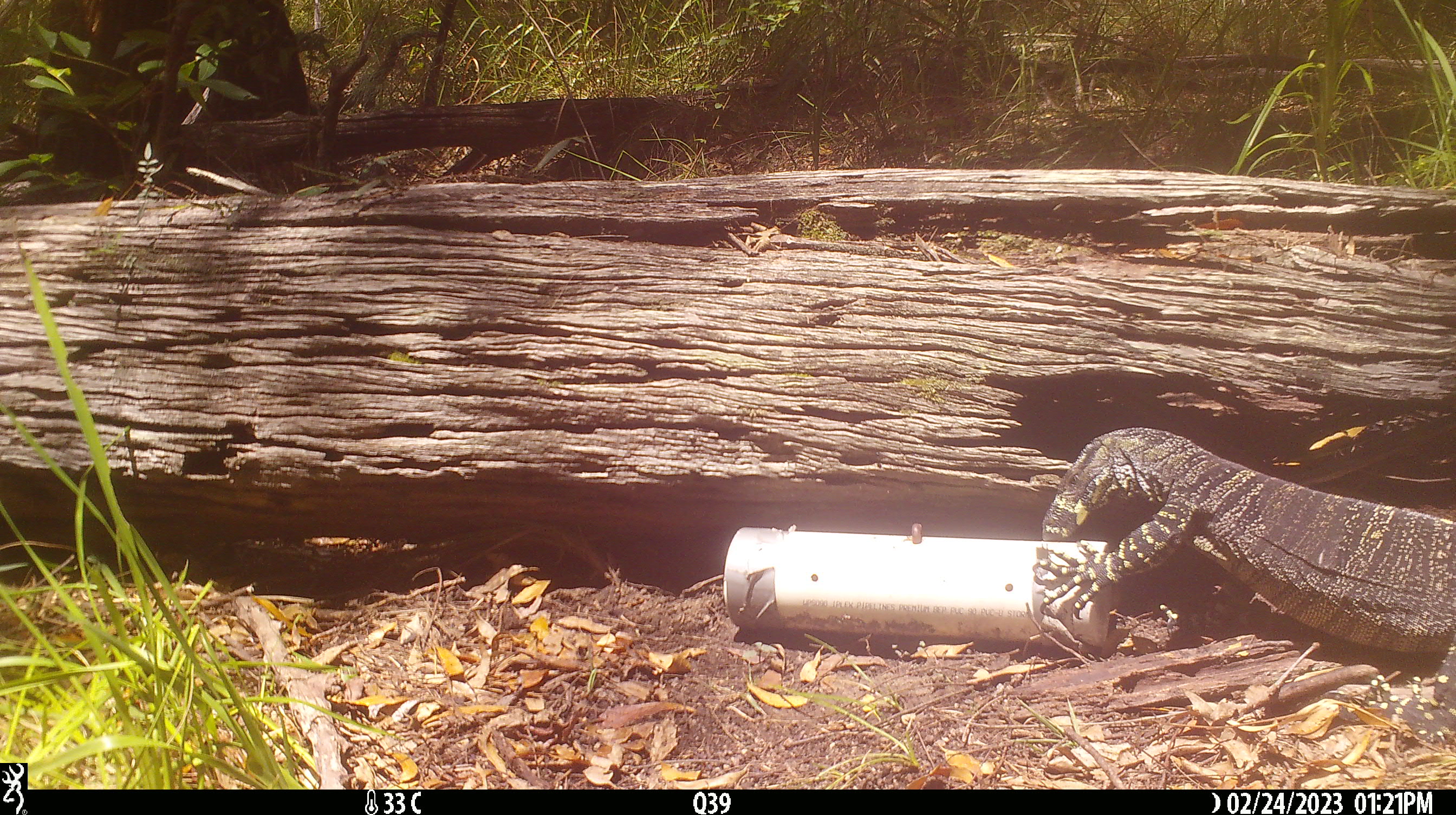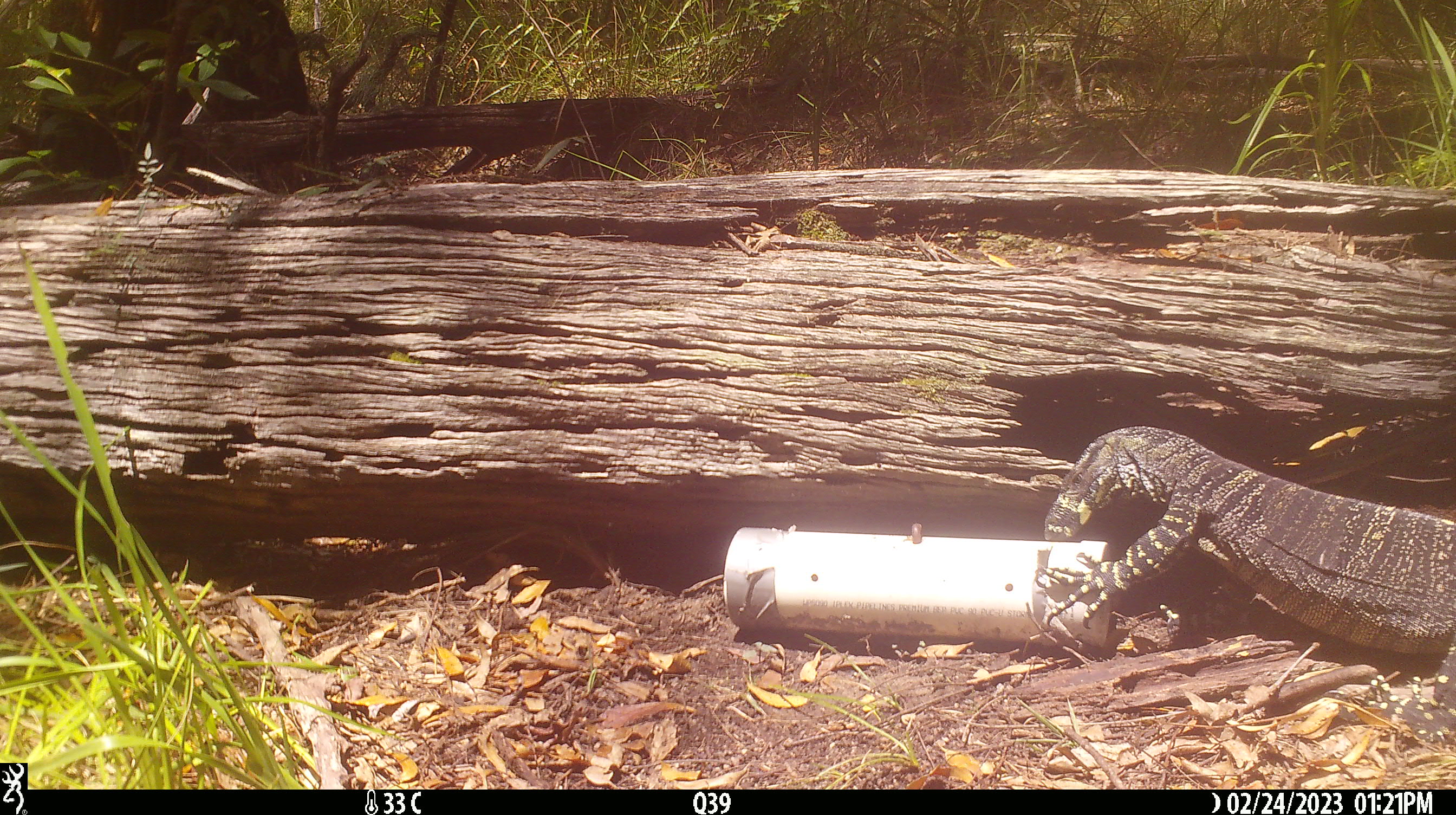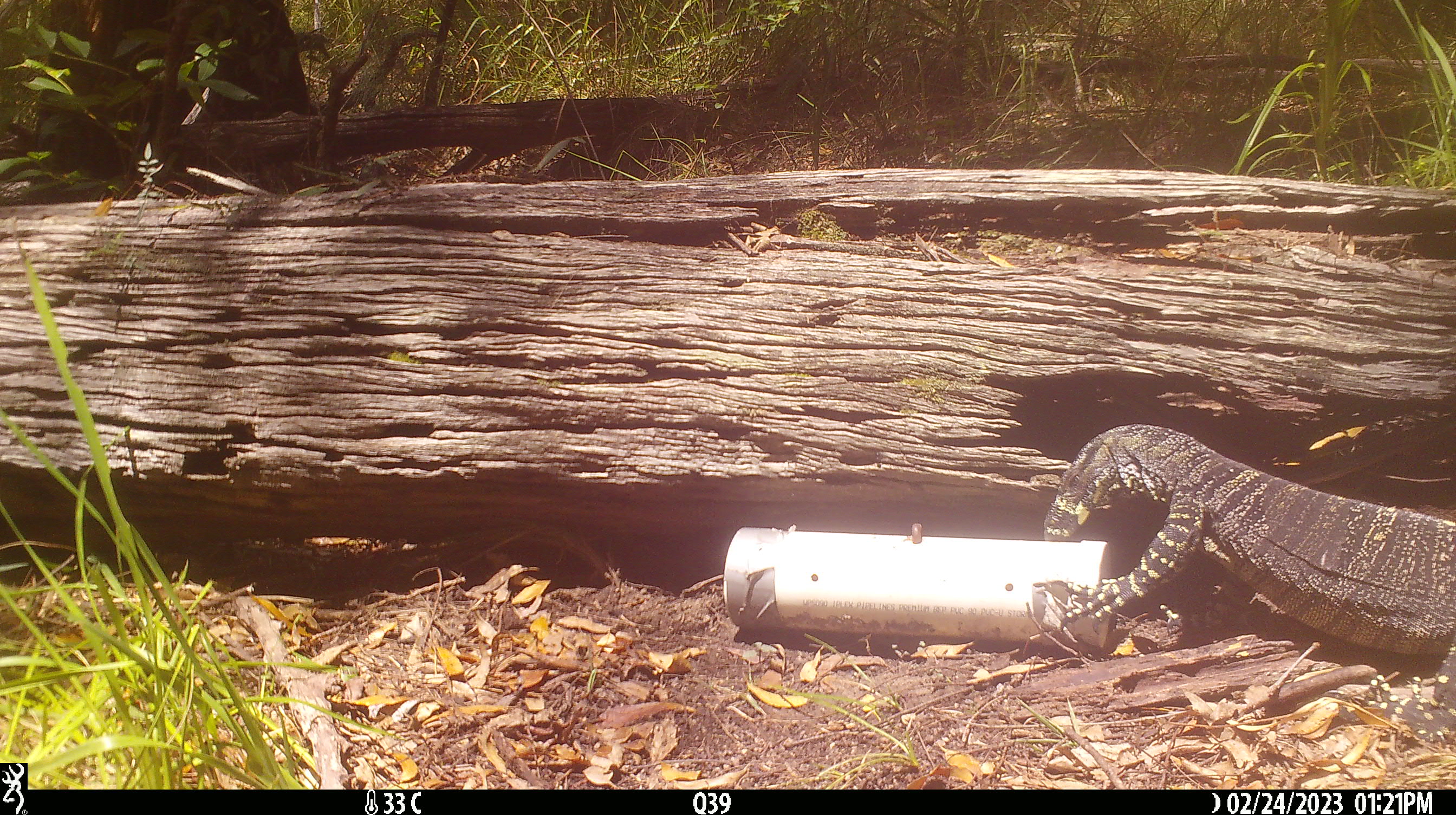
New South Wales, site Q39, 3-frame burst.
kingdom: Animalia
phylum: Chordata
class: Reptilia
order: Squamata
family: Varanidae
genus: Varanus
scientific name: Varanus varius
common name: lace monitor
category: goanna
Goanna (lace monitor) (Varanus varius).